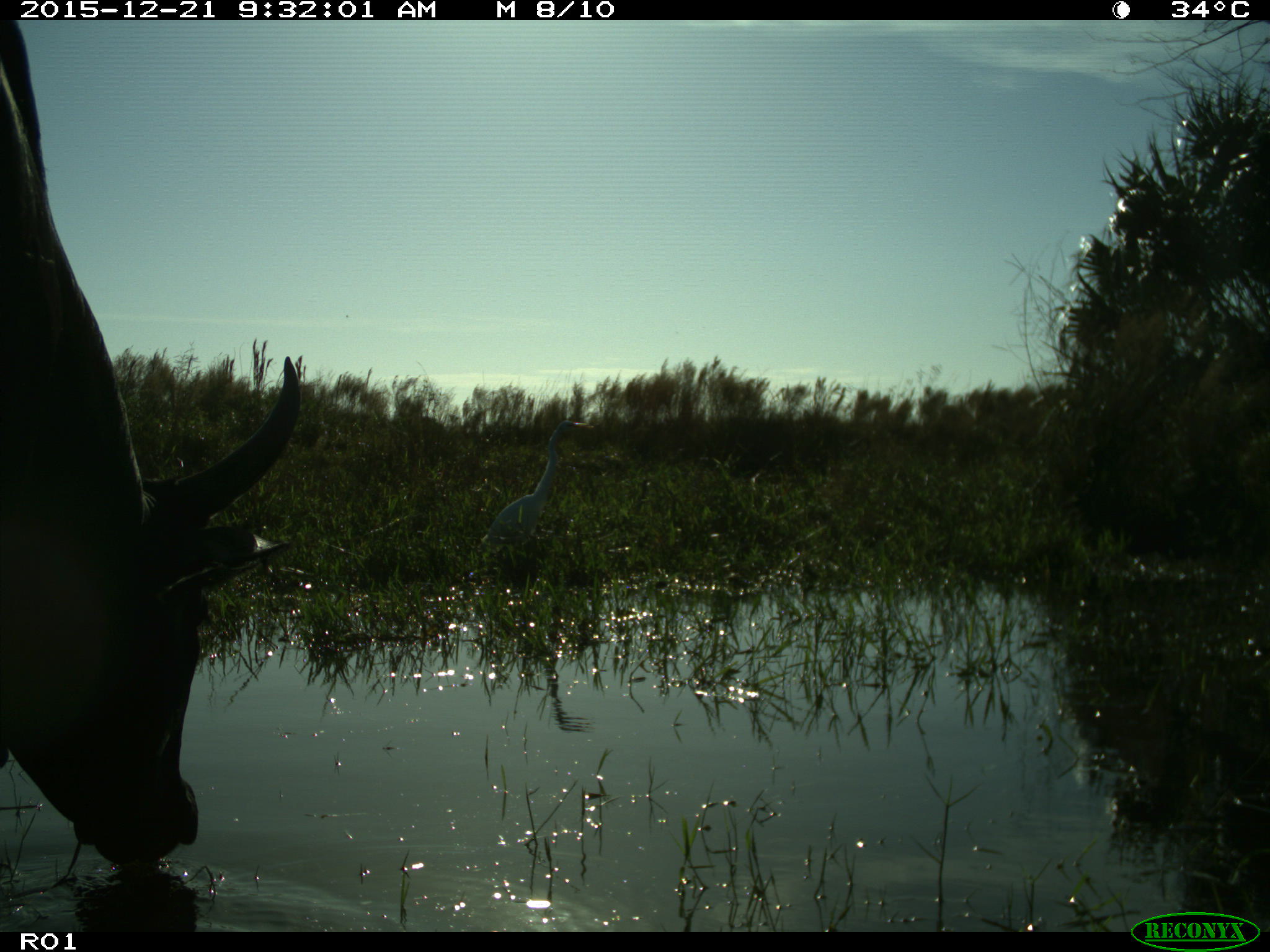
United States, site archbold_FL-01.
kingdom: Animalia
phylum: Chordata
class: Mammalia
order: Artiodactyla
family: Bovidae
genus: Bos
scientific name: Bos taurus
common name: domestic cow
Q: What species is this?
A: Bos taurus (domestic cow).